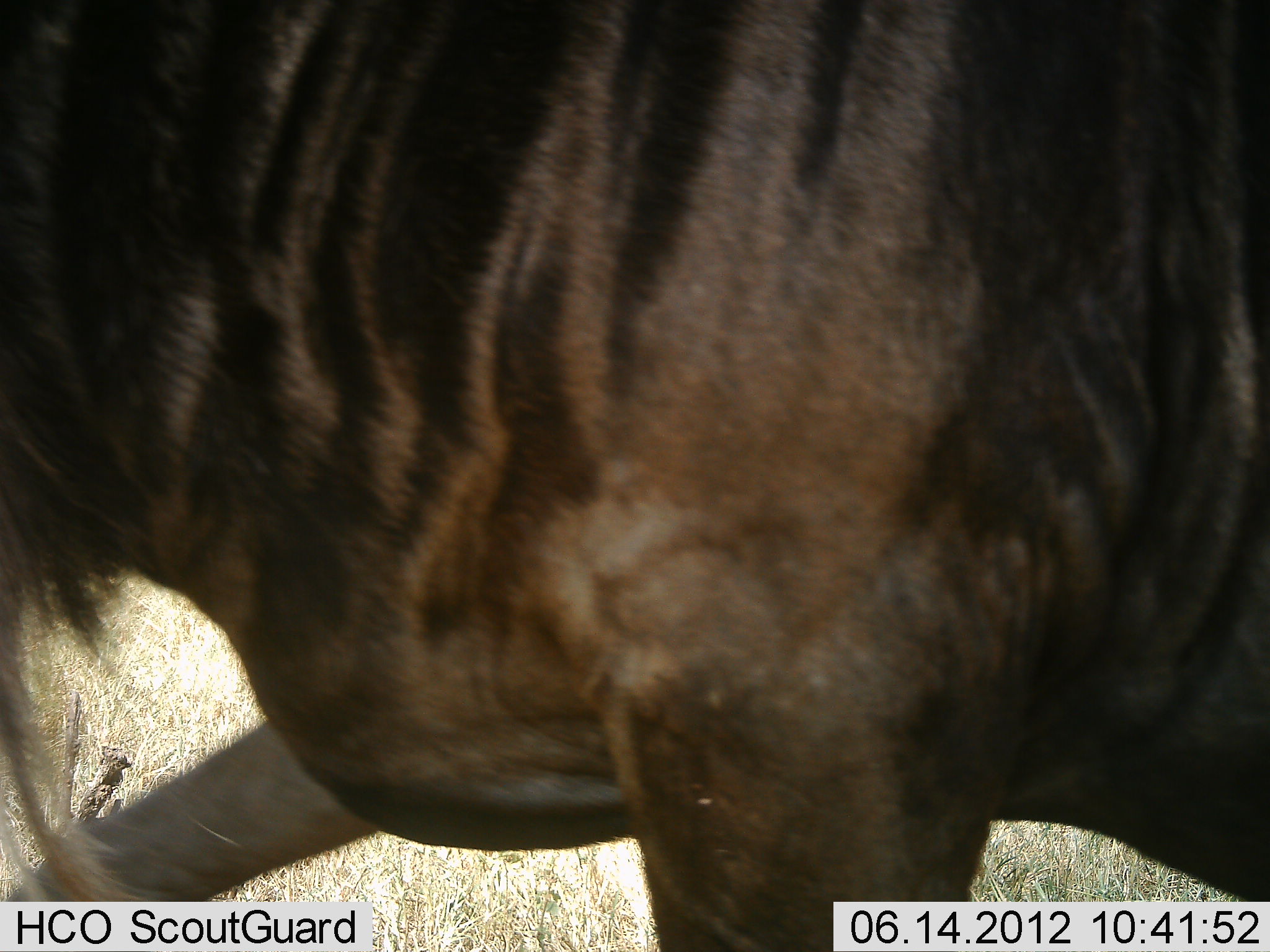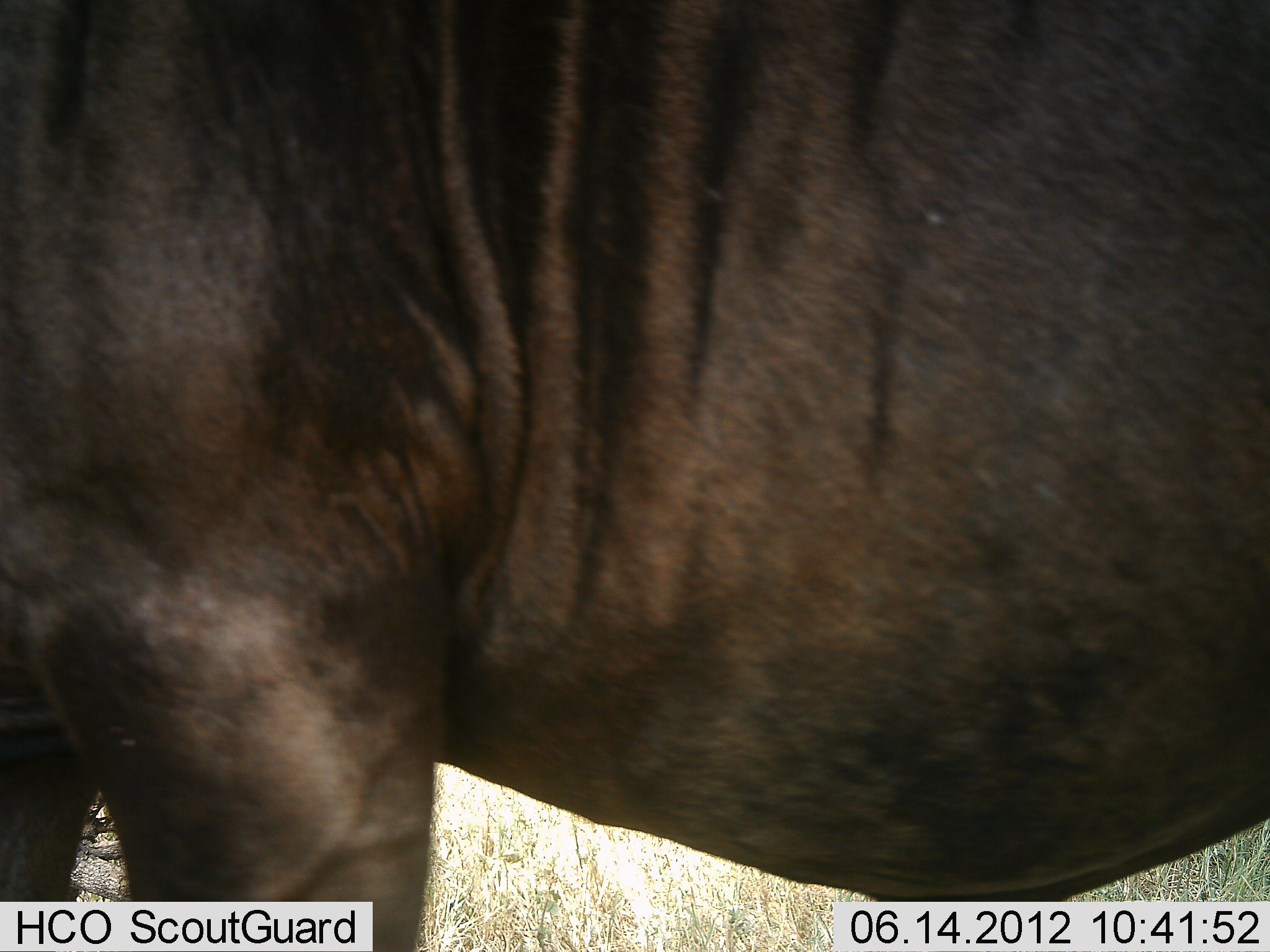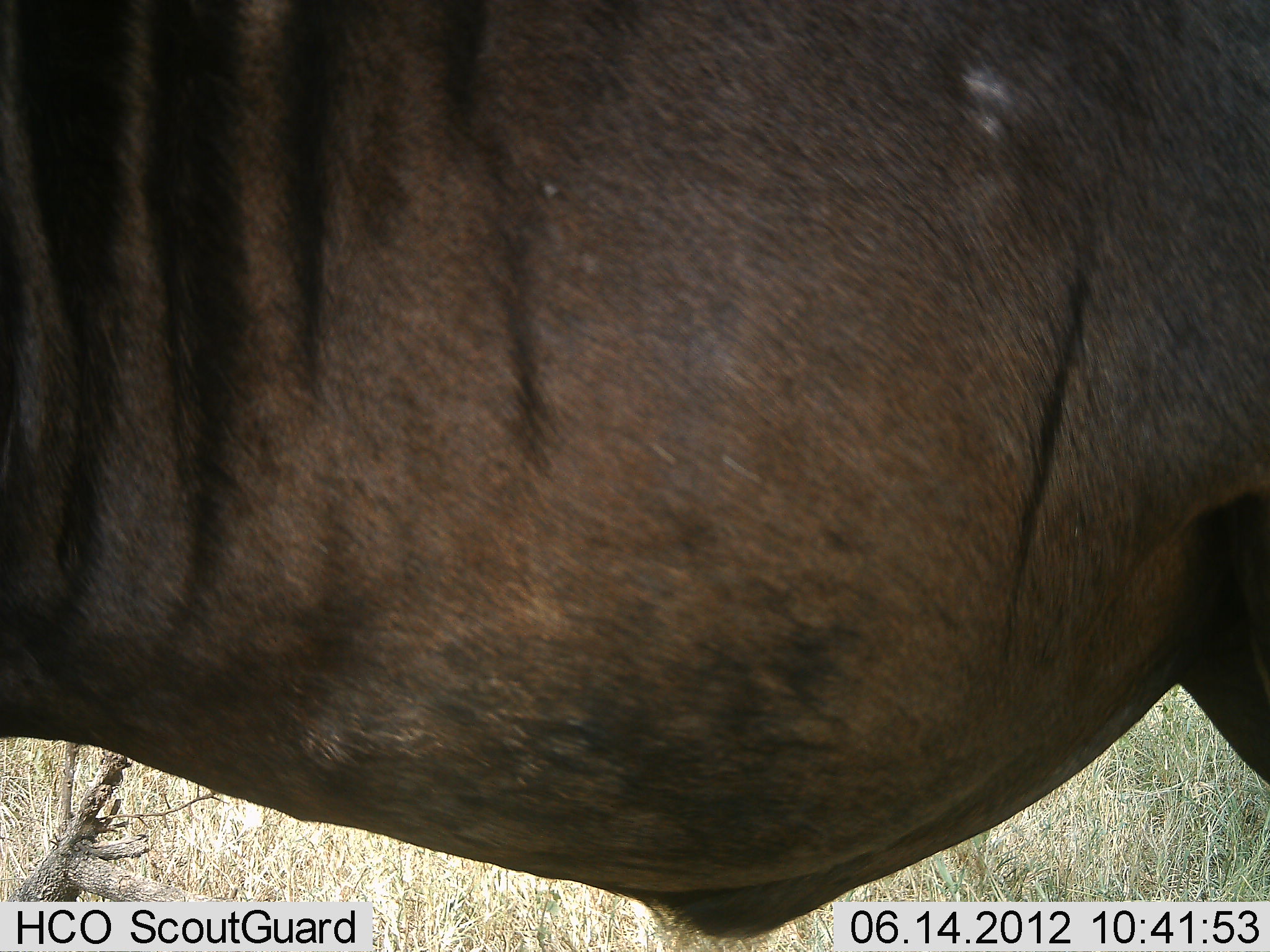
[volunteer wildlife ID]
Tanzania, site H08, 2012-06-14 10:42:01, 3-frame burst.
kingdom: Animalia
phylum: Chordata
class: Mammalia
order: Artiodactyla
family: Bovidae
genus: Connochaetes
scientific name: Connochaetes taurinus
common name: blue wildebeest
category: wildebeest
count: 1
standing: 36%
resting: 0%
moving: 82%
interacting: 0%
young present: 0%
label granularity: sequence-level